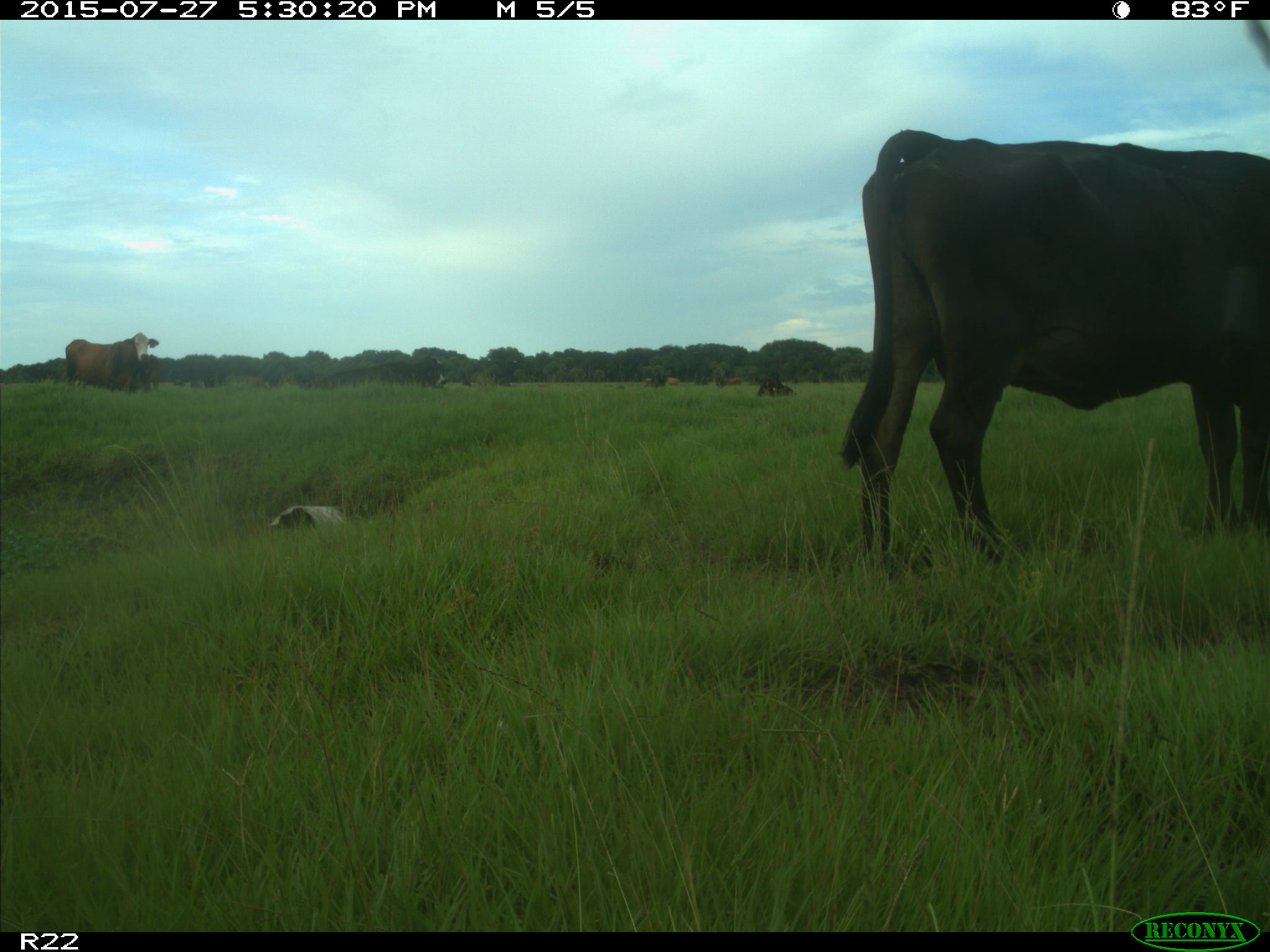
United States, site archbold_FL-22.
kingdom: Animalia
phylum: Chordata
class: Mammalia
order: Artiodactyla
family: Bovidae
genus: Bos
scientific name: Bos taurus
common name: domestic cow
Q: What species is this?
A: Bos taurus (domestic cow).